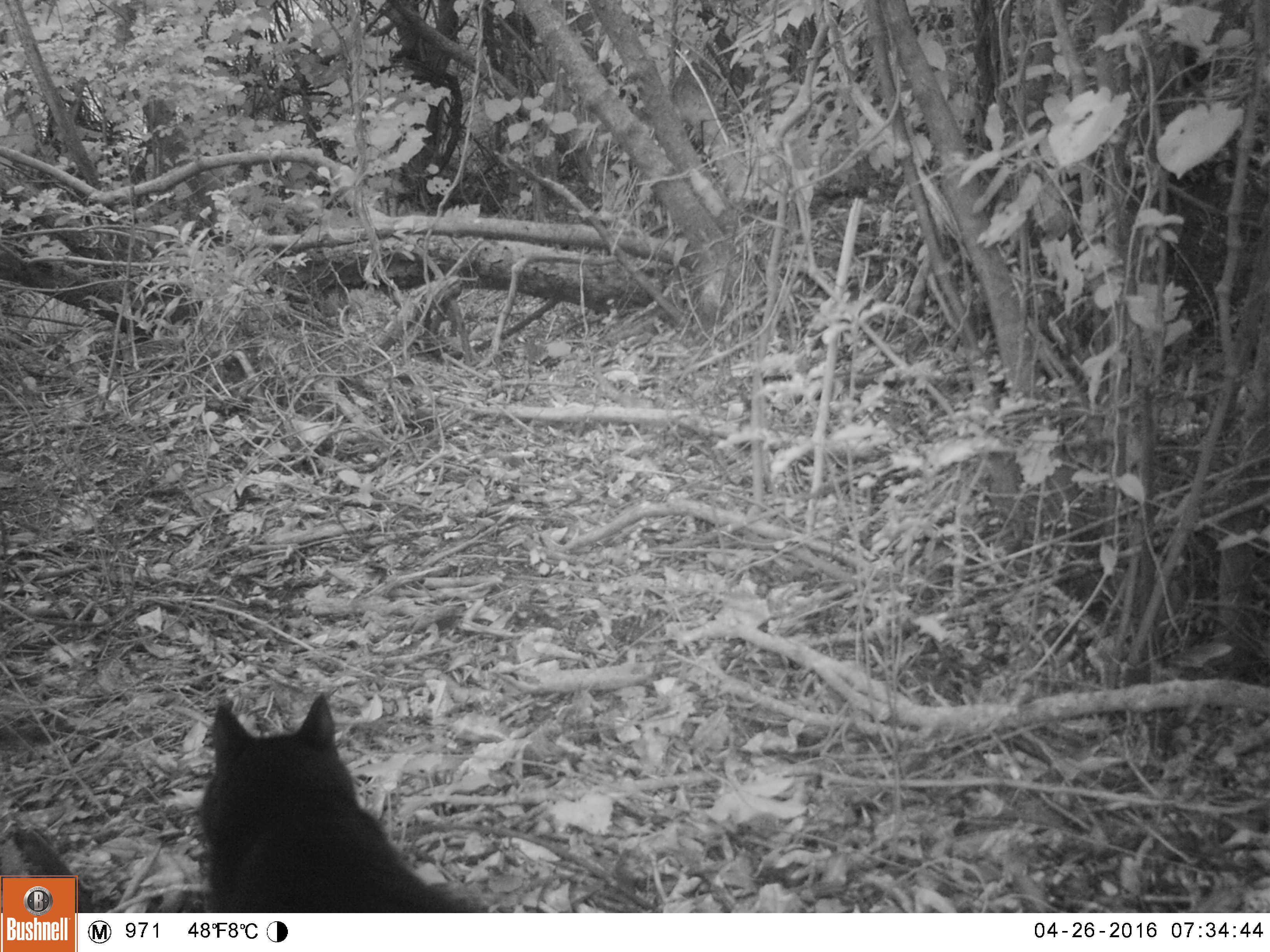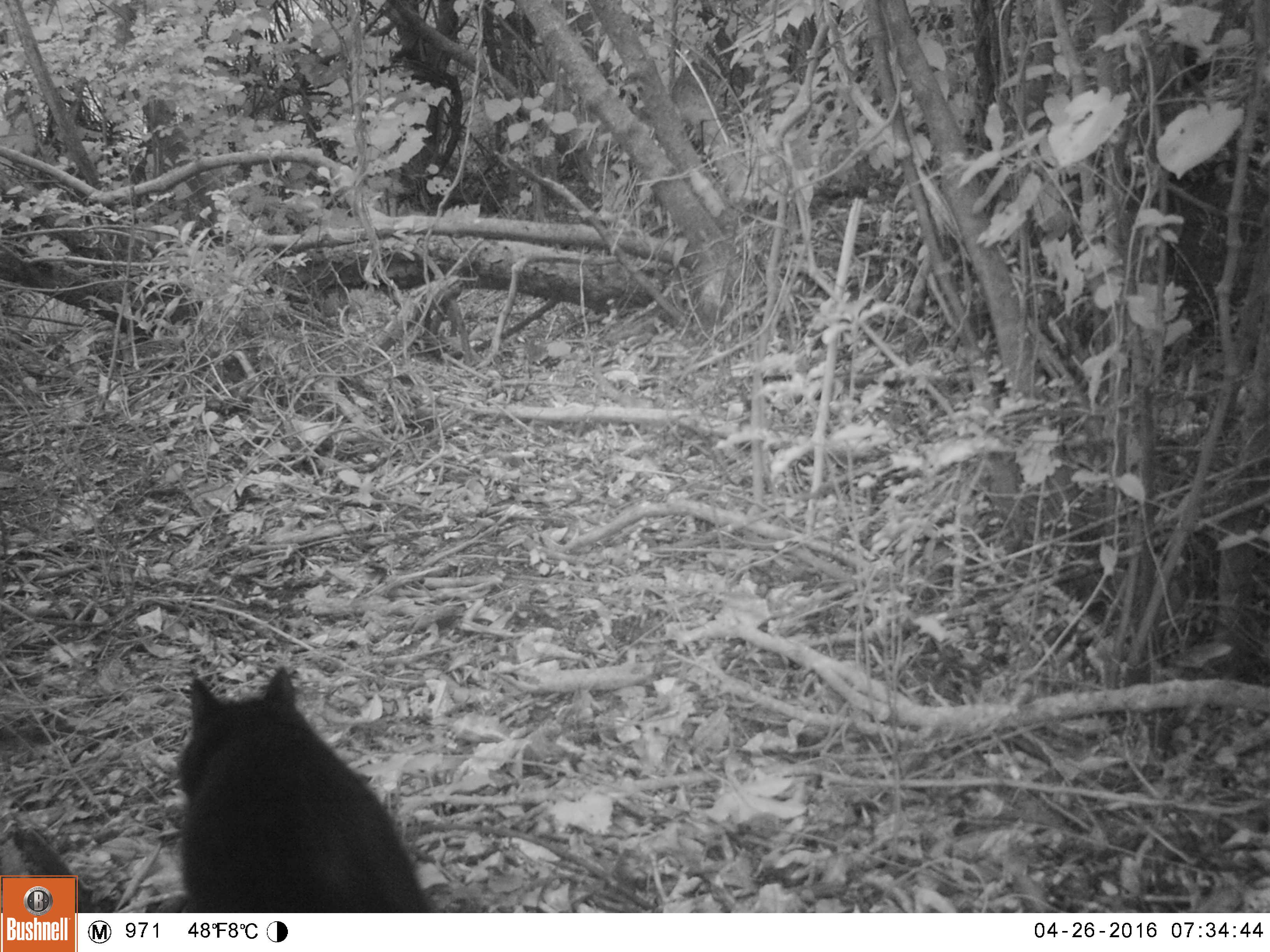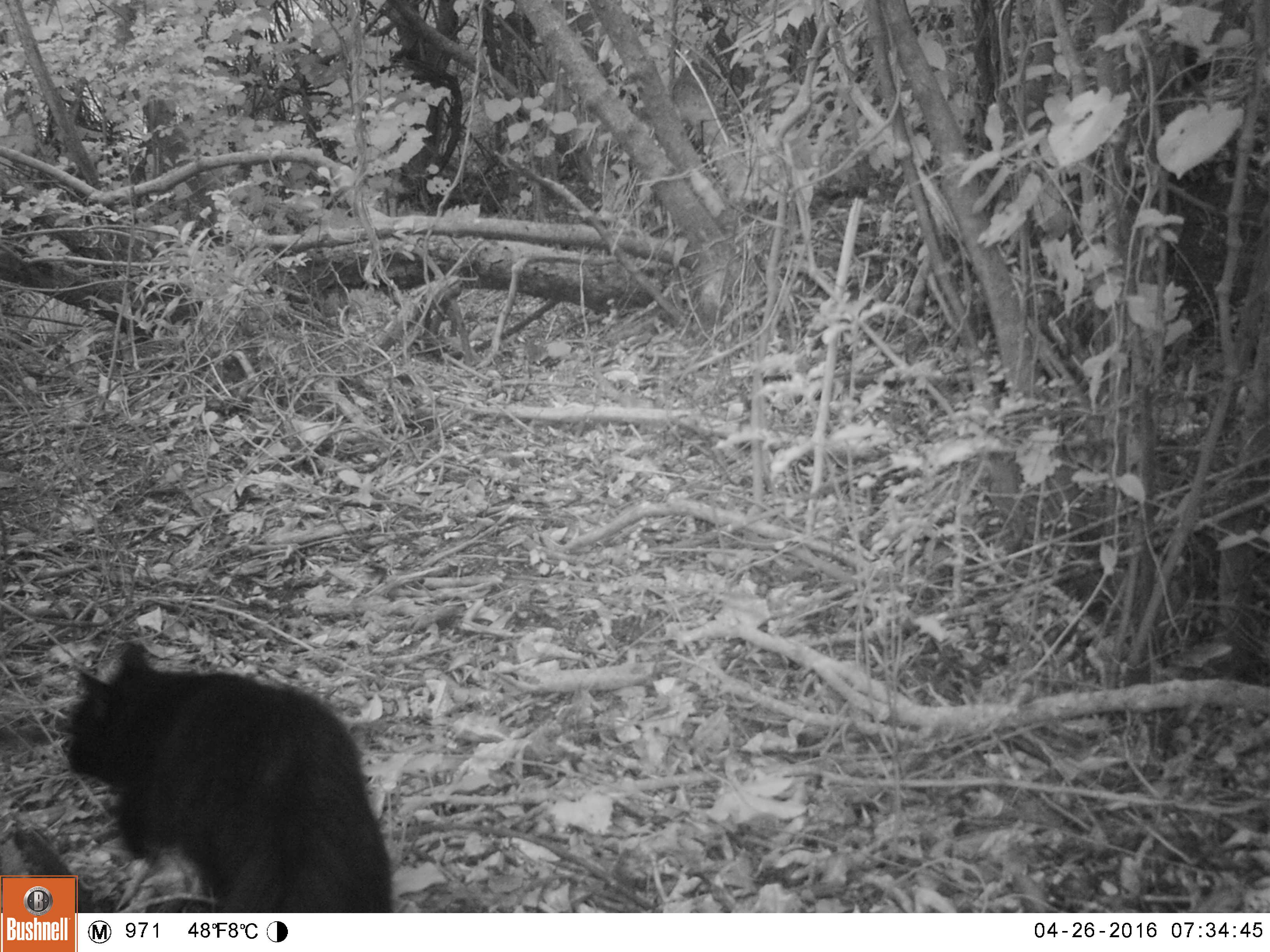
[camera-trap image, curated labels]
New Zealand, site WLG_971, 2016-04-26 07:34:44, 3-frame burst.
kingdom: Animalia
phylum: Chordata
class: Mammalia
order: Carnivora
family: Felidae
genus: Felis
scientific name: Felis catus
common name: domestic cat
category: cat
Cat (domestic cat) (Felis catus).